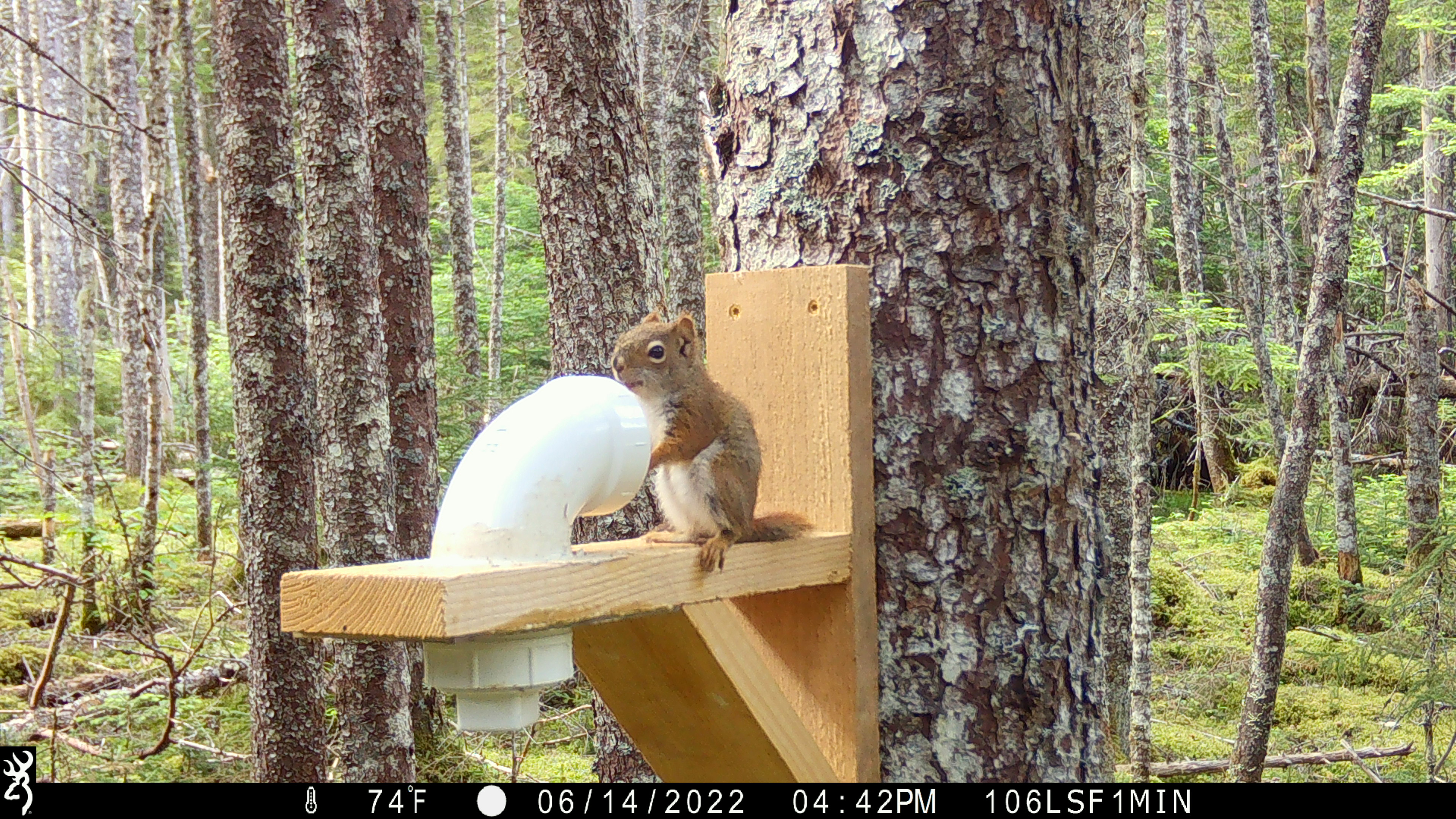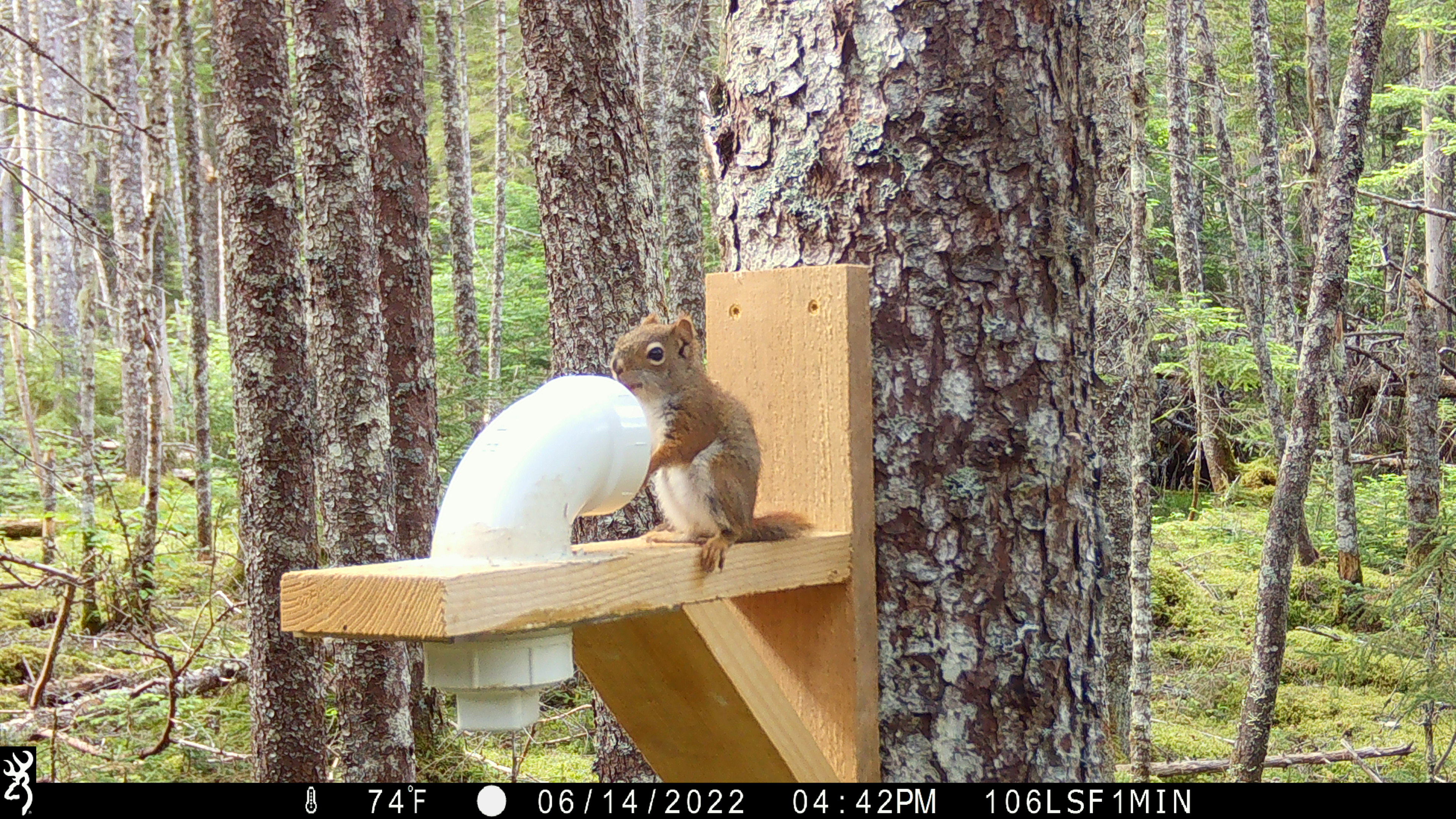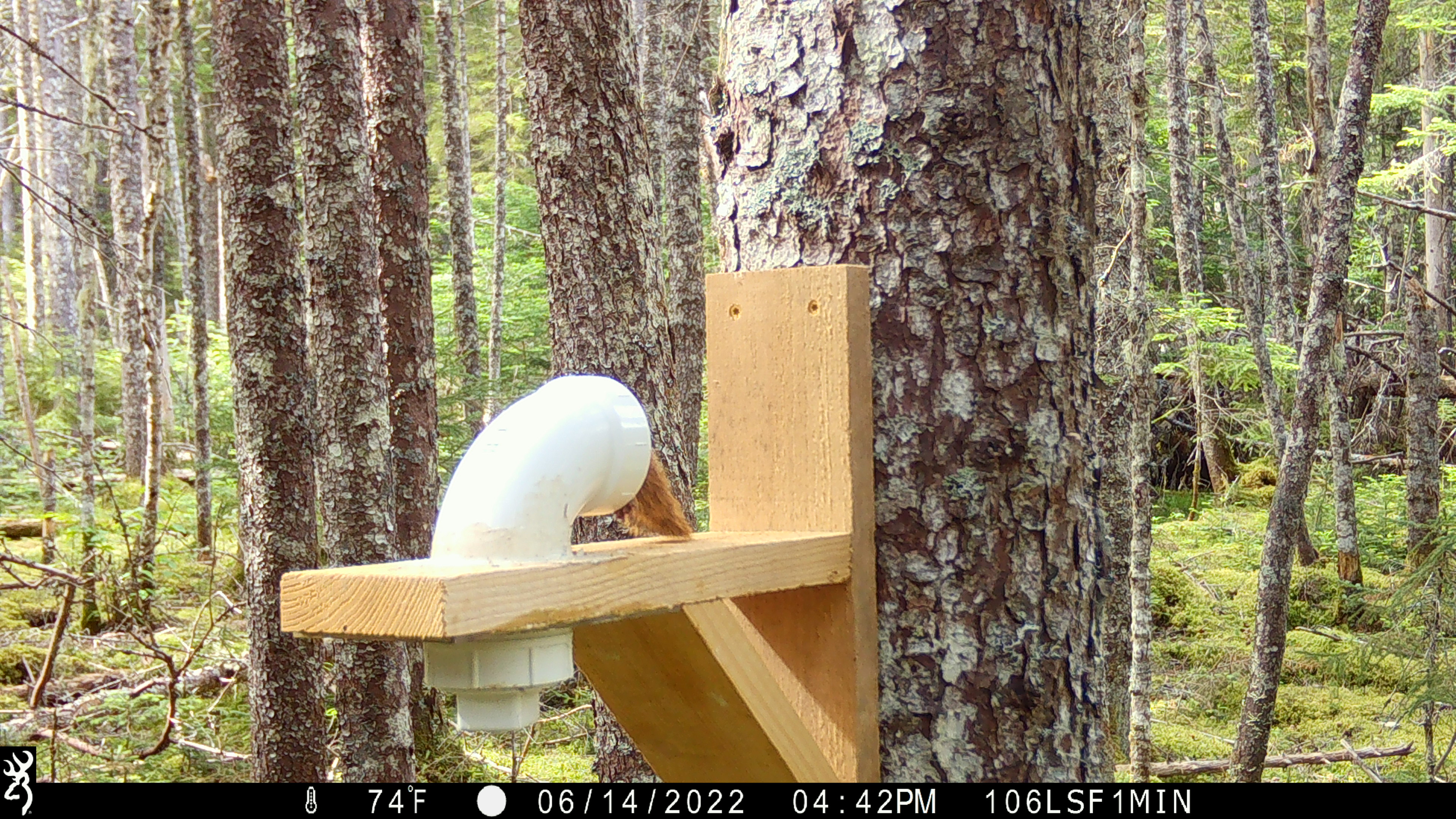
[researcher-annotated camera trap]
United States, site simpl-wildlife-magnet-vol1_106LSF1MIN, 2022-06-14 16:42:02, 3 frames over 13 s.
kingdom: Animalia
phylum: Chordata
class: Mammalia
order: Rodentia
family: Sciuridae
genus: Tamiasciurus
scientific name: Tamiasciurus hudsonicus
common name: red squirrel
Red squirrel (Tamiasciurus hudsonicus).